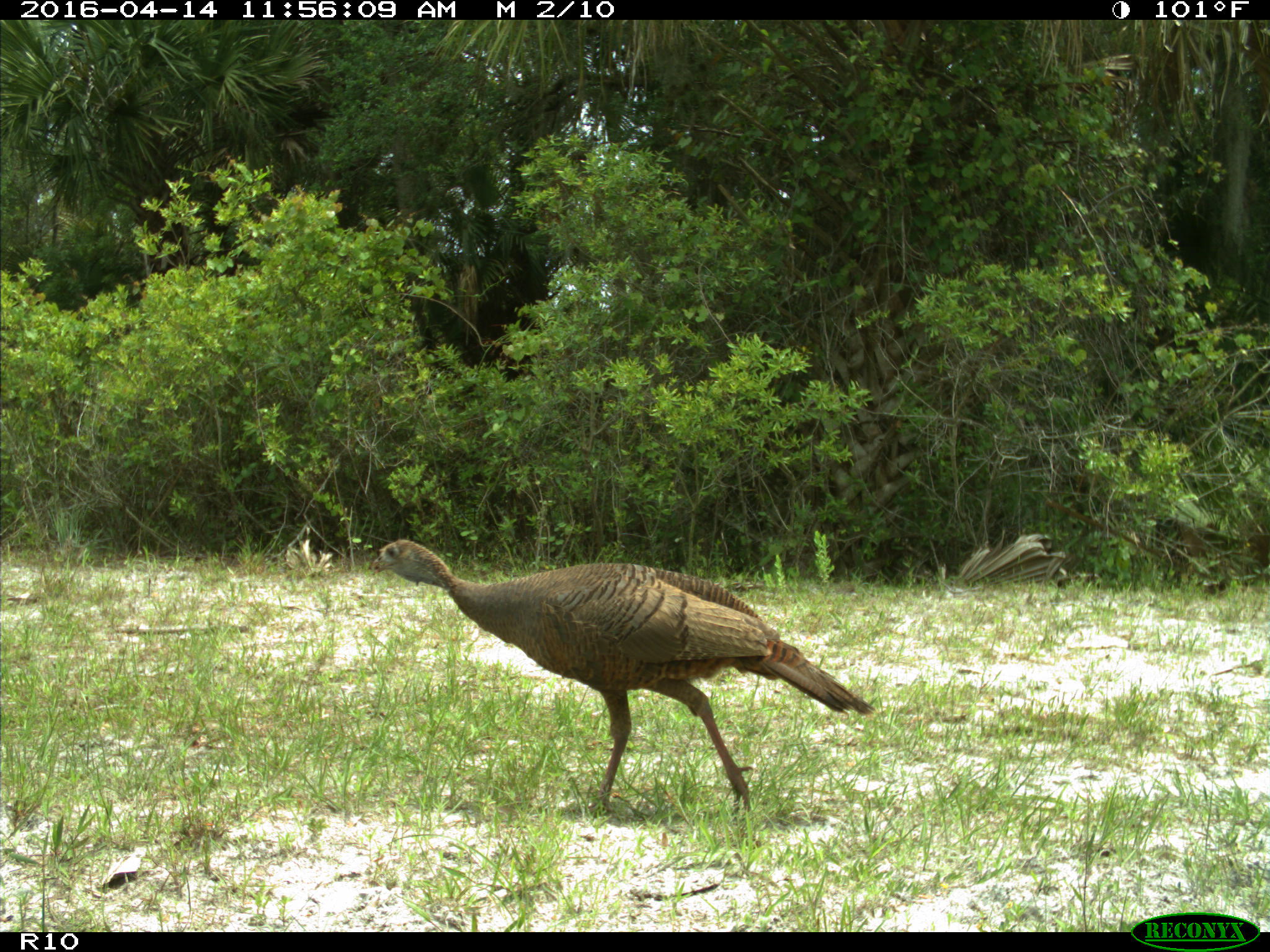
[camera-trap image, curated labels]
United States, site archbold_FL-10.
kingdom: Animalia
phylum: Chordata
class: Aves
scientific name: Aves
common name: birds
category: unidentified bird